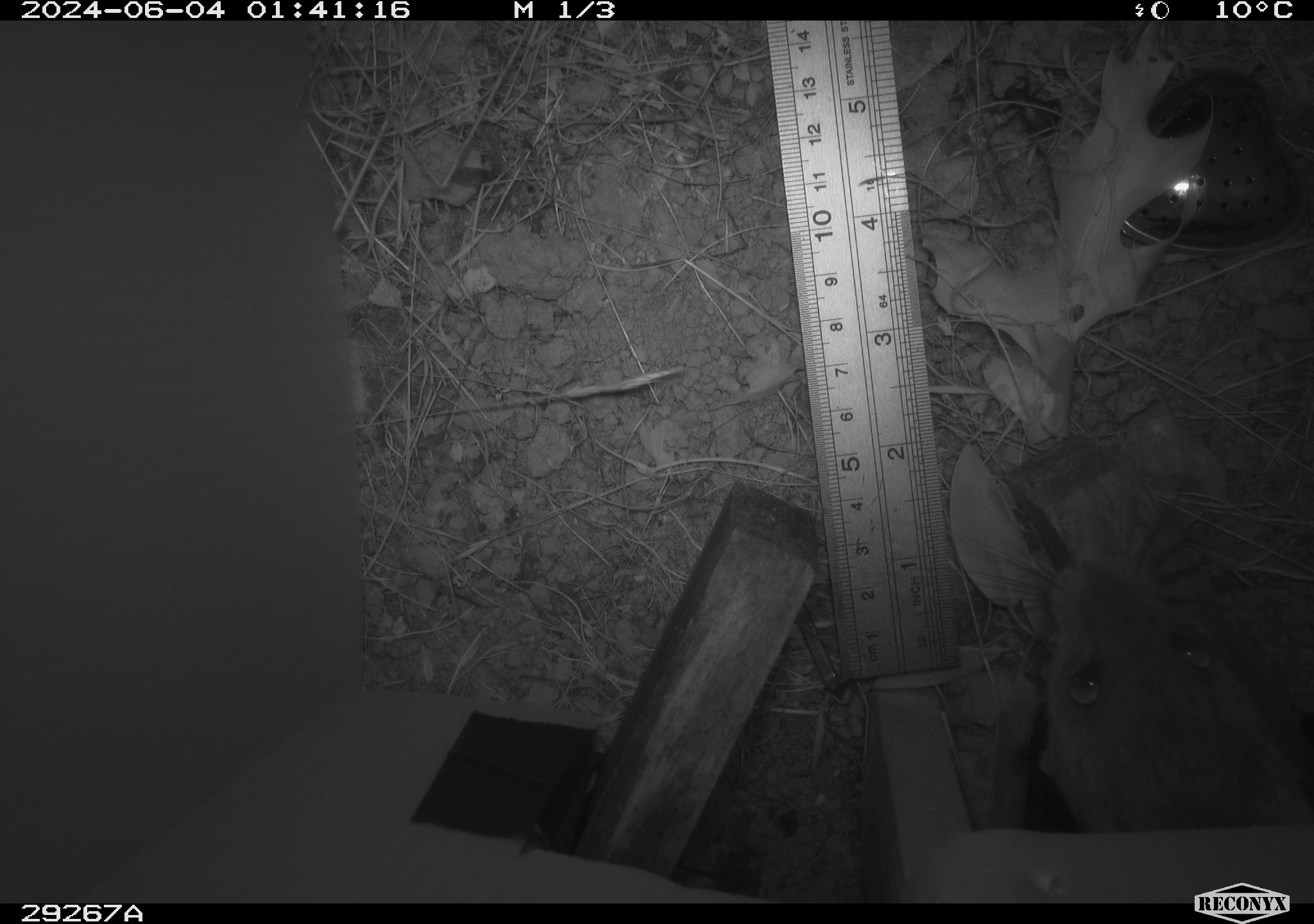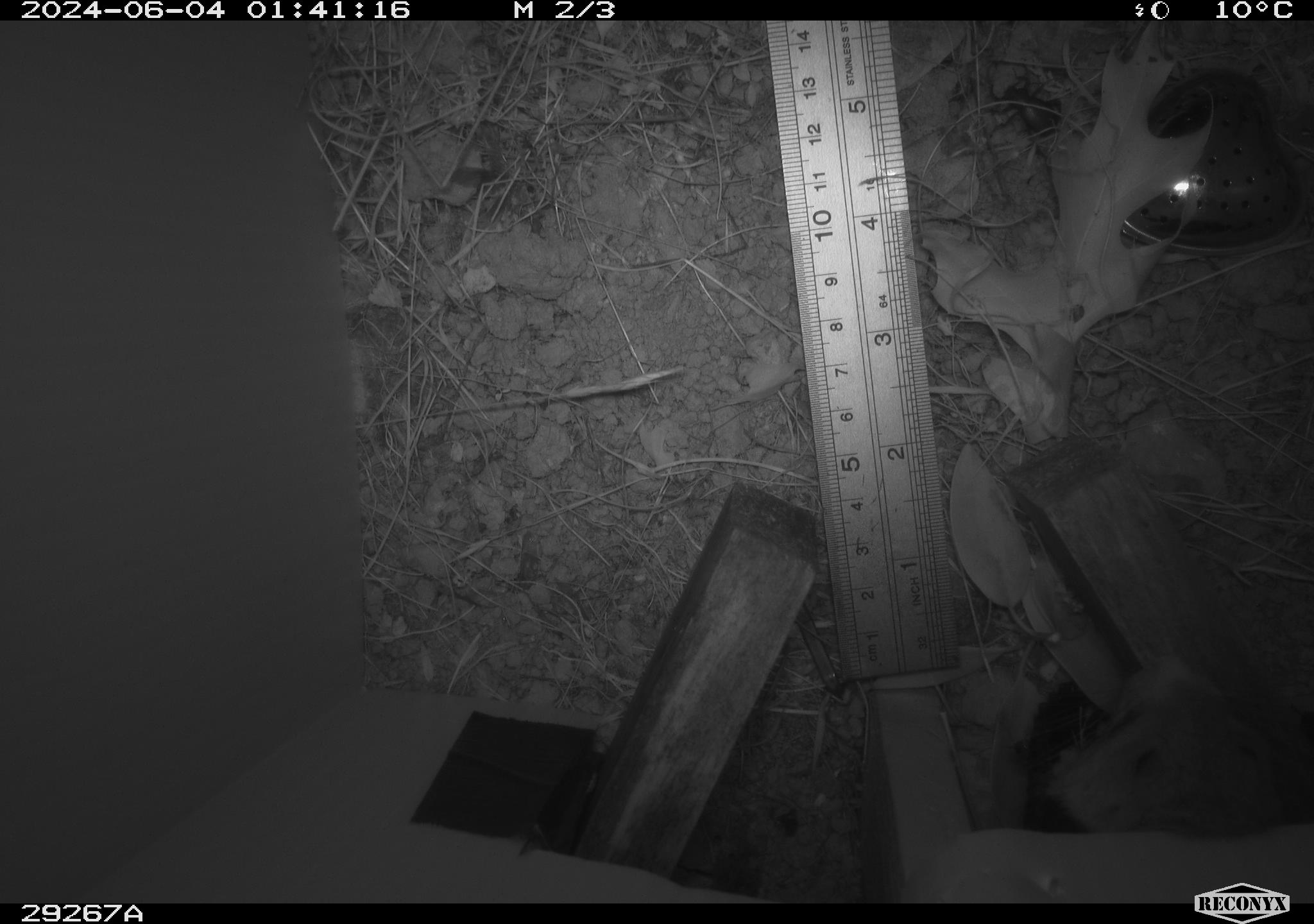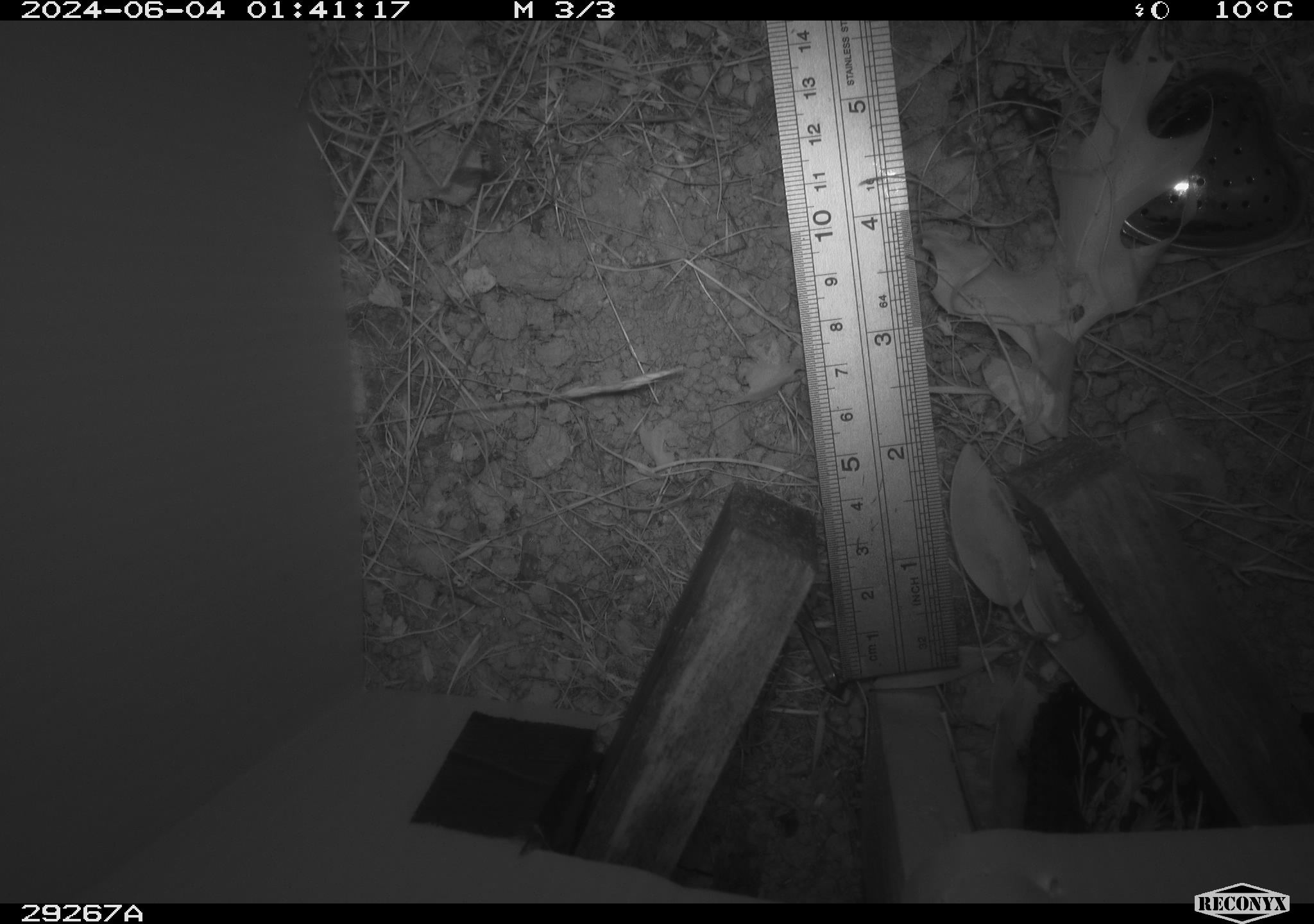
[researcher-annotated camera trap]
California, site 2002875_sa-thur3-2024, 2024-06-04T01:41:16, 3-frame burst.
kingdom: Animalia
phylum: Chordata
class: Mammalia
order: Rodentia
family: Cricetidae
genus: Neotoma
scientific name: Neotoma fuscipes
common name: dusky-footed woodrat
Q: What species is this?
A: Dusky-footed woodrat (Neotoma fuscipes).